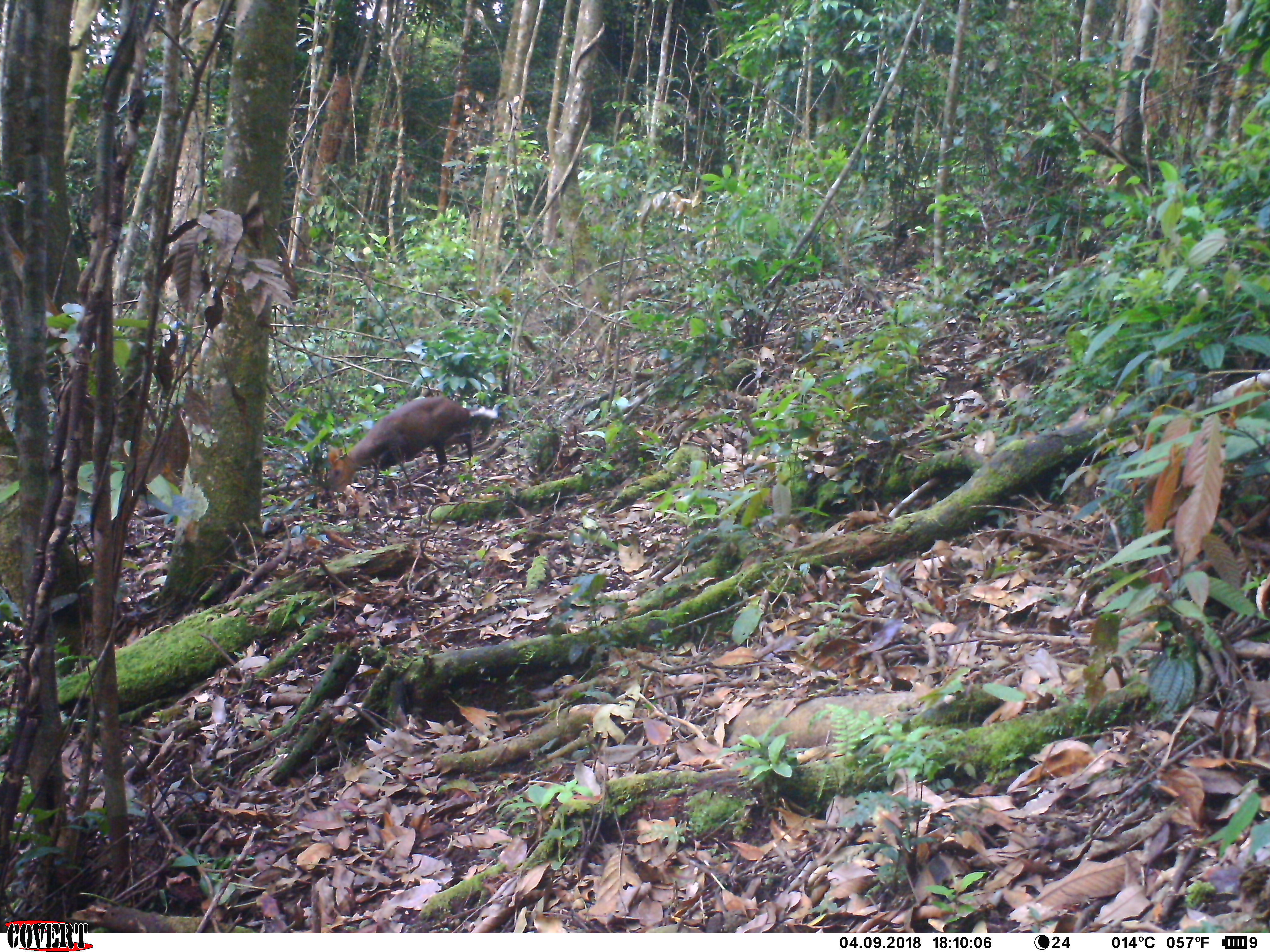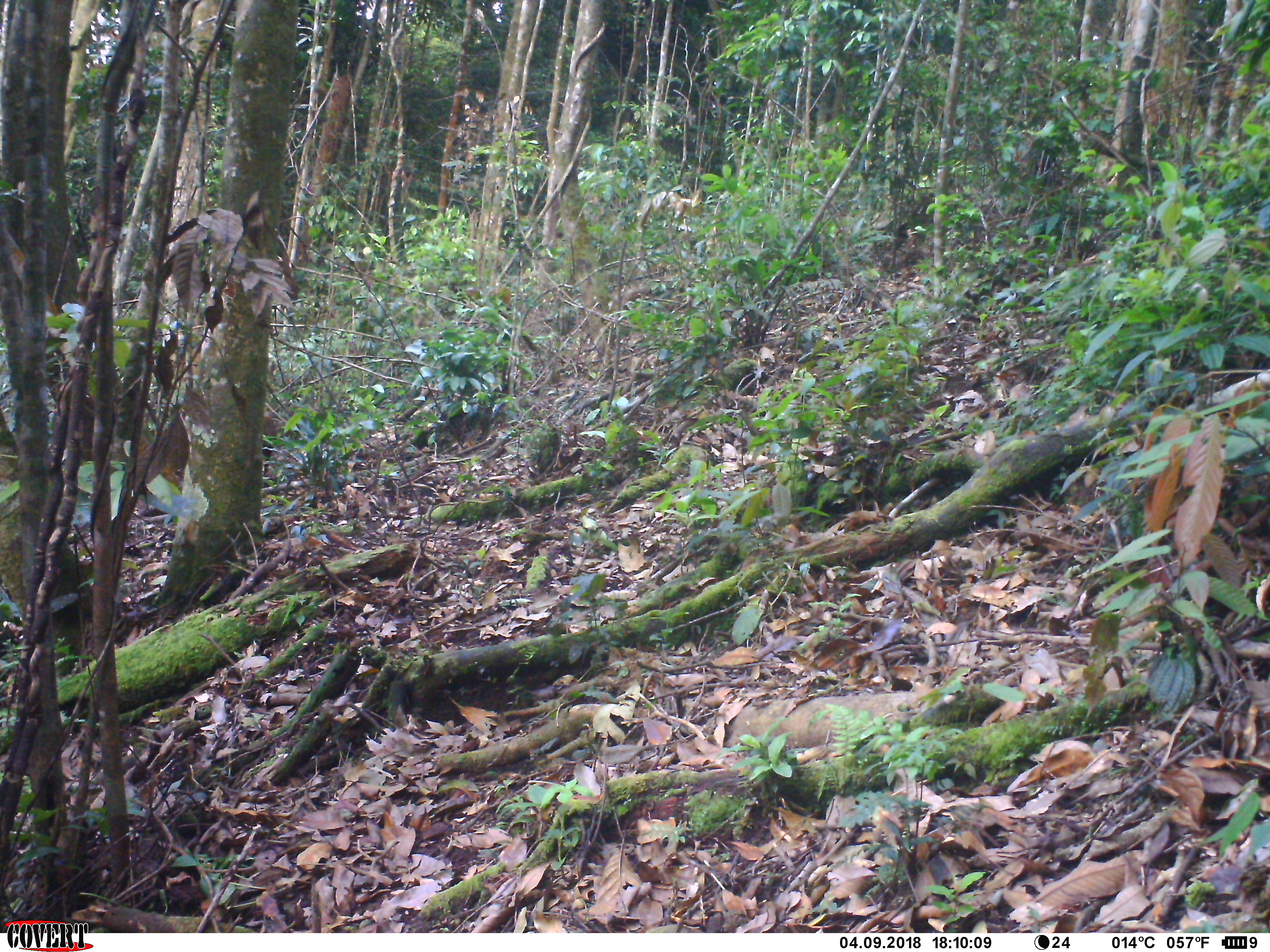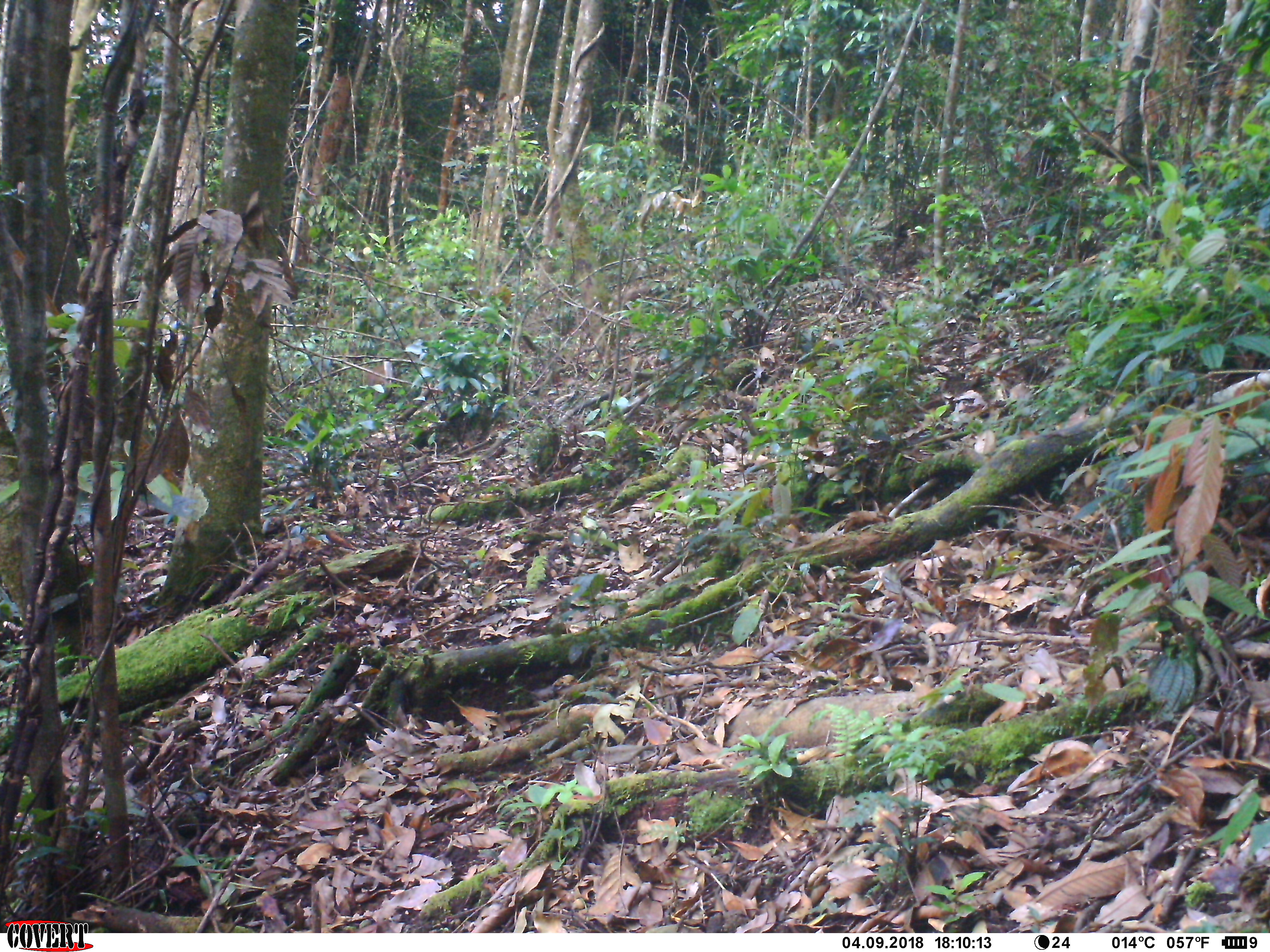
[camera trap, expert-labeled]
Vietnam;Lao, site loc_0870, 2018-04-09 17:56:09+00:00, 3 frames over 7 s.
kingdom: Animalia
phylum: Chordata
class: Mammalia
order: Artiodactyla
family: Cervidae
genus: Muntiacus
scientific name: Muntiacus rooseveltorum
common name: roosevelt's muntjac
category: roosevelts muntjac group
Roosevelts muntjac group (roosevelt's muntjac) (Muntiacus rooseveltorum). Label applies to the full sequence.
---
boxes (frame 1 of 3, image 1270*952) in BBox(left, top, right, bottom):
roosevelts muntjac group: BBox(326, 393, 499, 494)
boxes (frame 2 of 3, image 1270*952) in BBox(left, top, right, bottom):
roosevelts muntjac group: BBox(137, 406, 278, 488); BBox(622, 286, 654, 311)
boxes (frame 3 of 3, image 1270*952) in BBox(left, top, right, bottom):
roosevelts muntjac group: BBox(366, 364, 397, 408); BBox(624, 285, 654, 302)